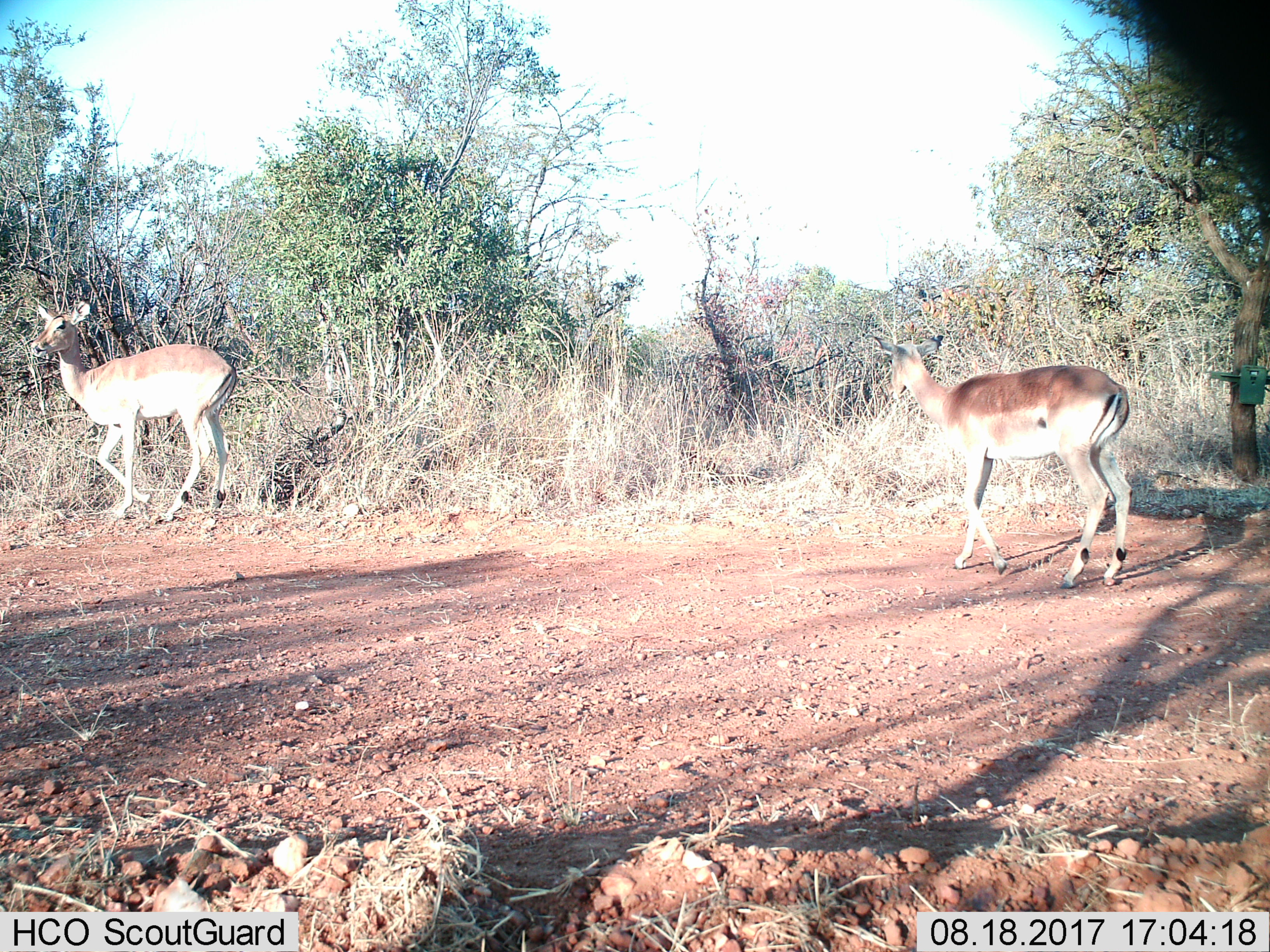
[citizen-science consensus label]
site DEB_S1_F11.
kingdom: Animalia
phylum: Chordata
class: Mammalia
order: Artiodactyla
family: Bovidae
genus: Aepyceros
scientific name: Aepyceros melampus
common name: impala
Impala (Aepyceros melampus), count 2. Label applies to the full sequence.